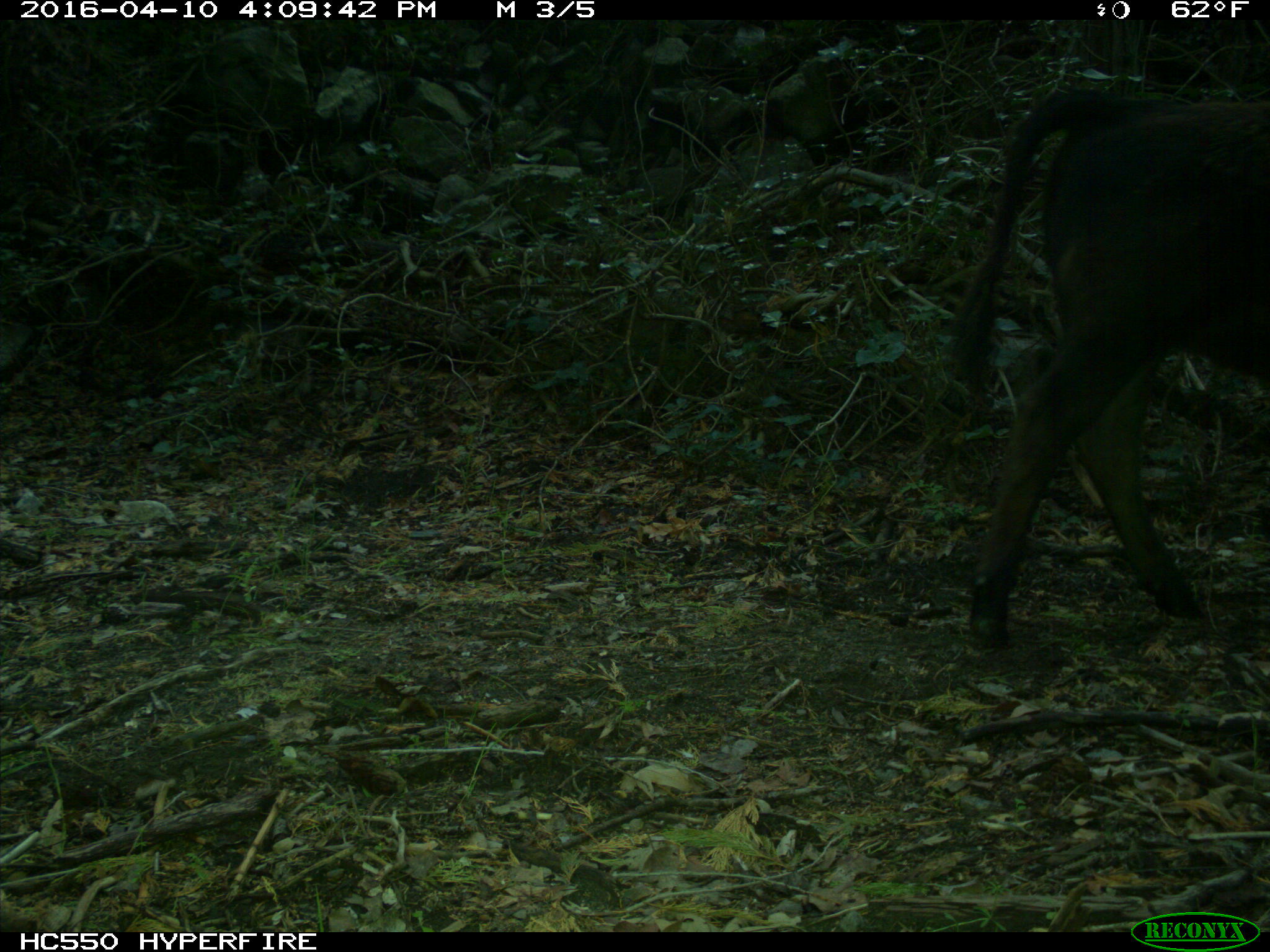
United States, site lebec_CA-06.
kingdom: Animalia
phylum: Chordata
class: Mammalia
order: Artiodactyla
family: Bovidae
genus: Bos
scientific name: Bos taurus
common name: domestic cow